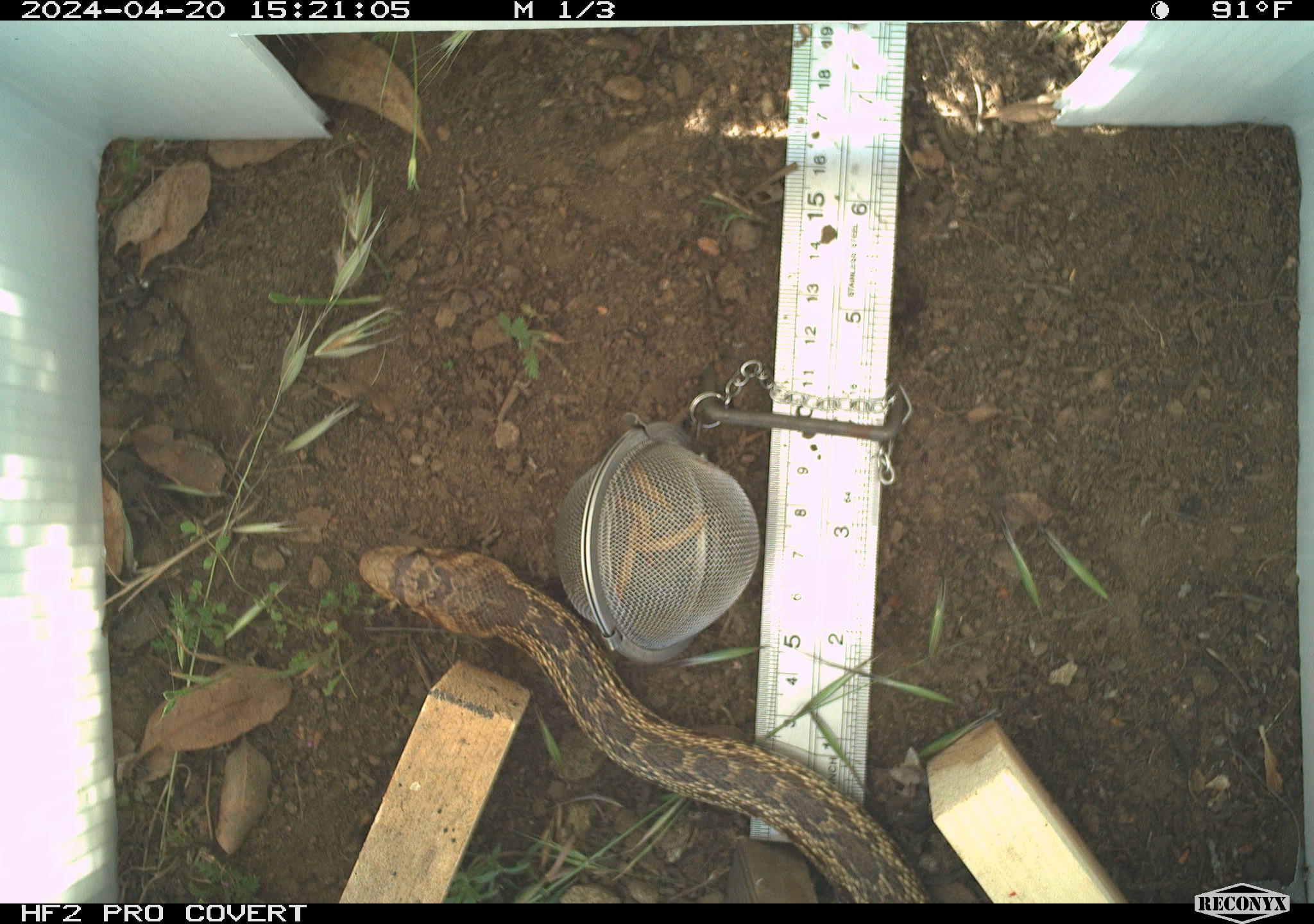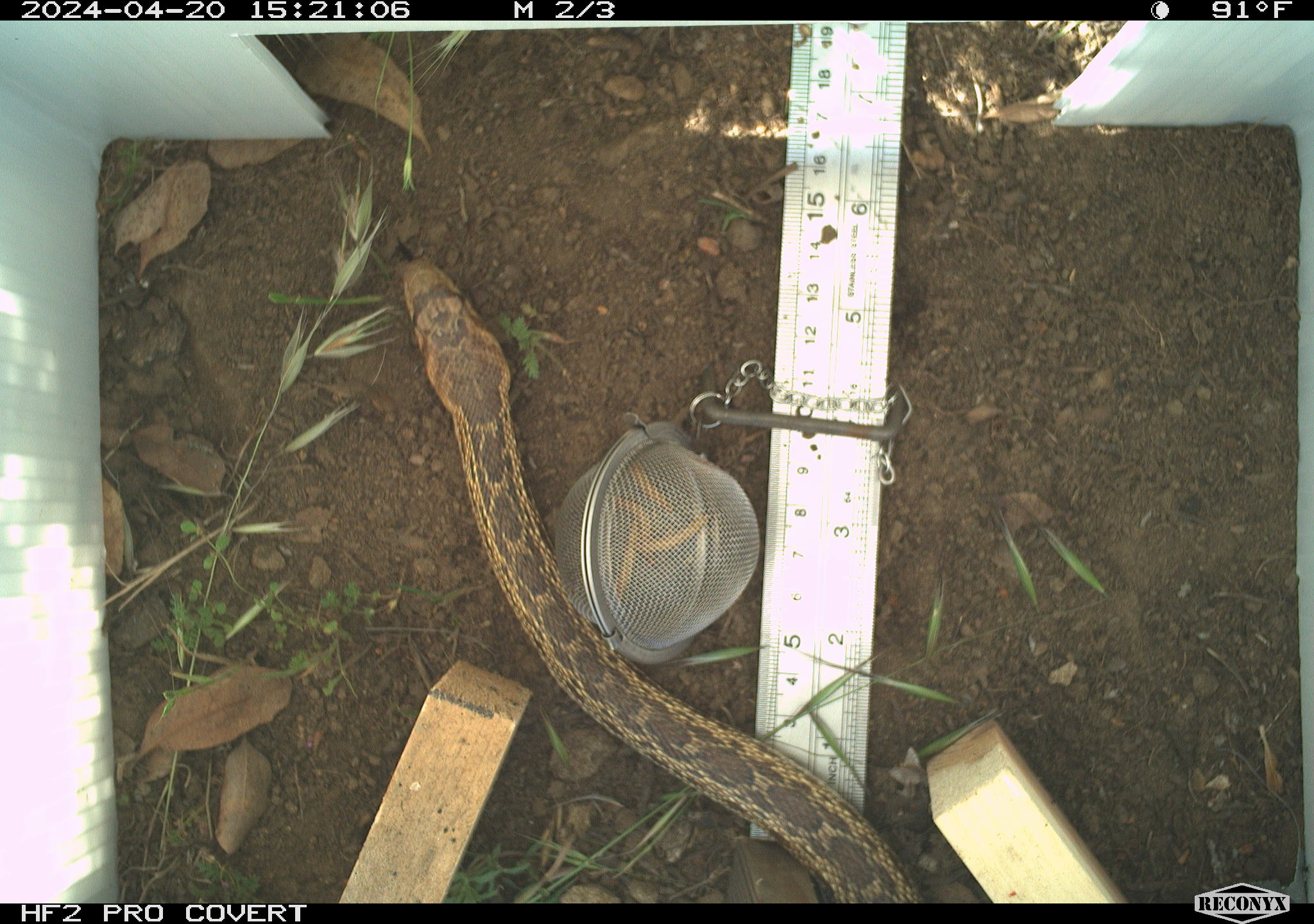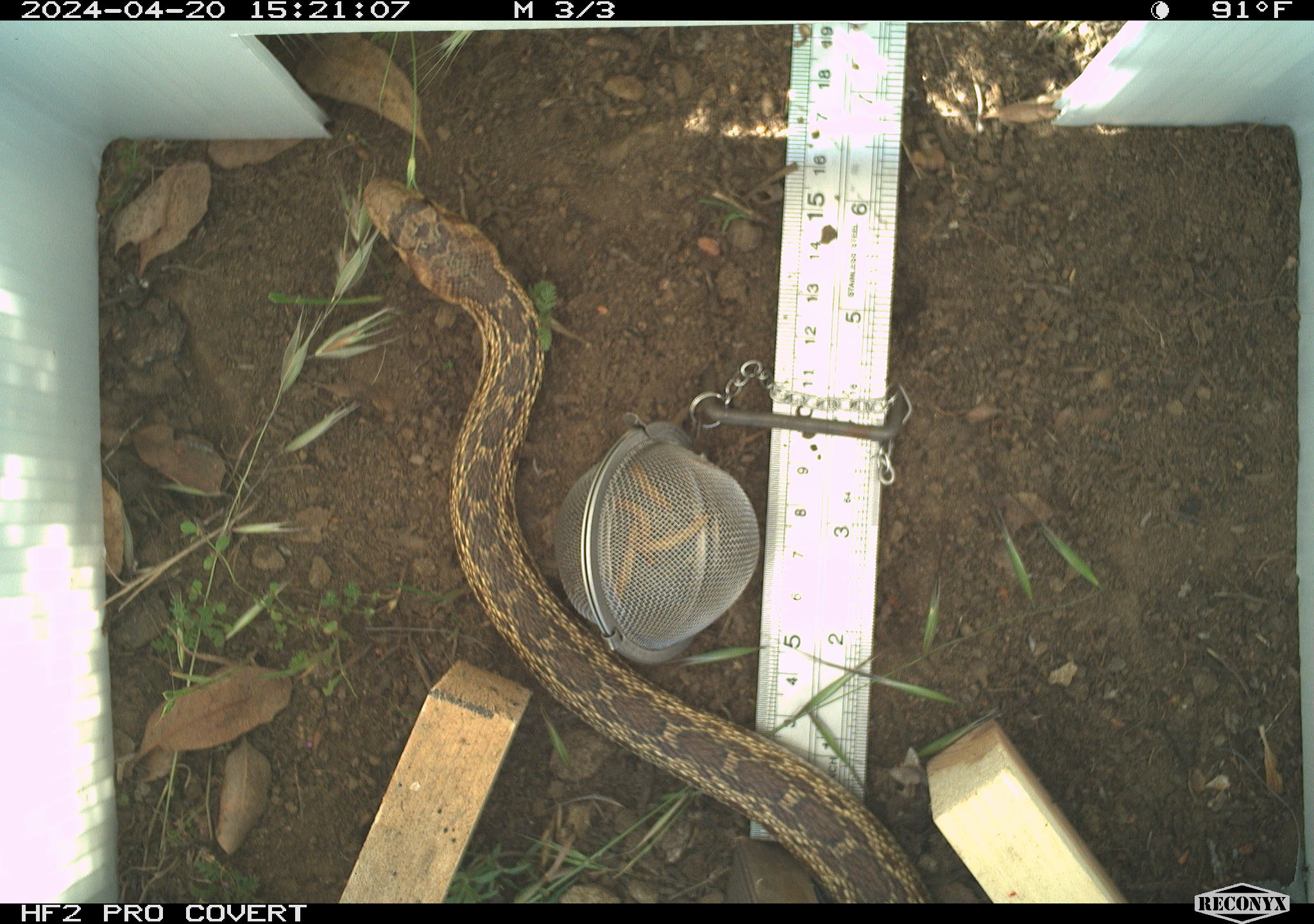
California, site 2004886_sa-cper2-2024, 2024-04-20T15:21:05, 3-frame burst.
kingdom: Animalia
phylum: Chordata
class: Reptilia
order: Squamata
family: Colubridae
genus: Pituophis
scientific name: Pituophis catenifer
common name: gophersnake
Gophersnake (Pituophis catenifer).